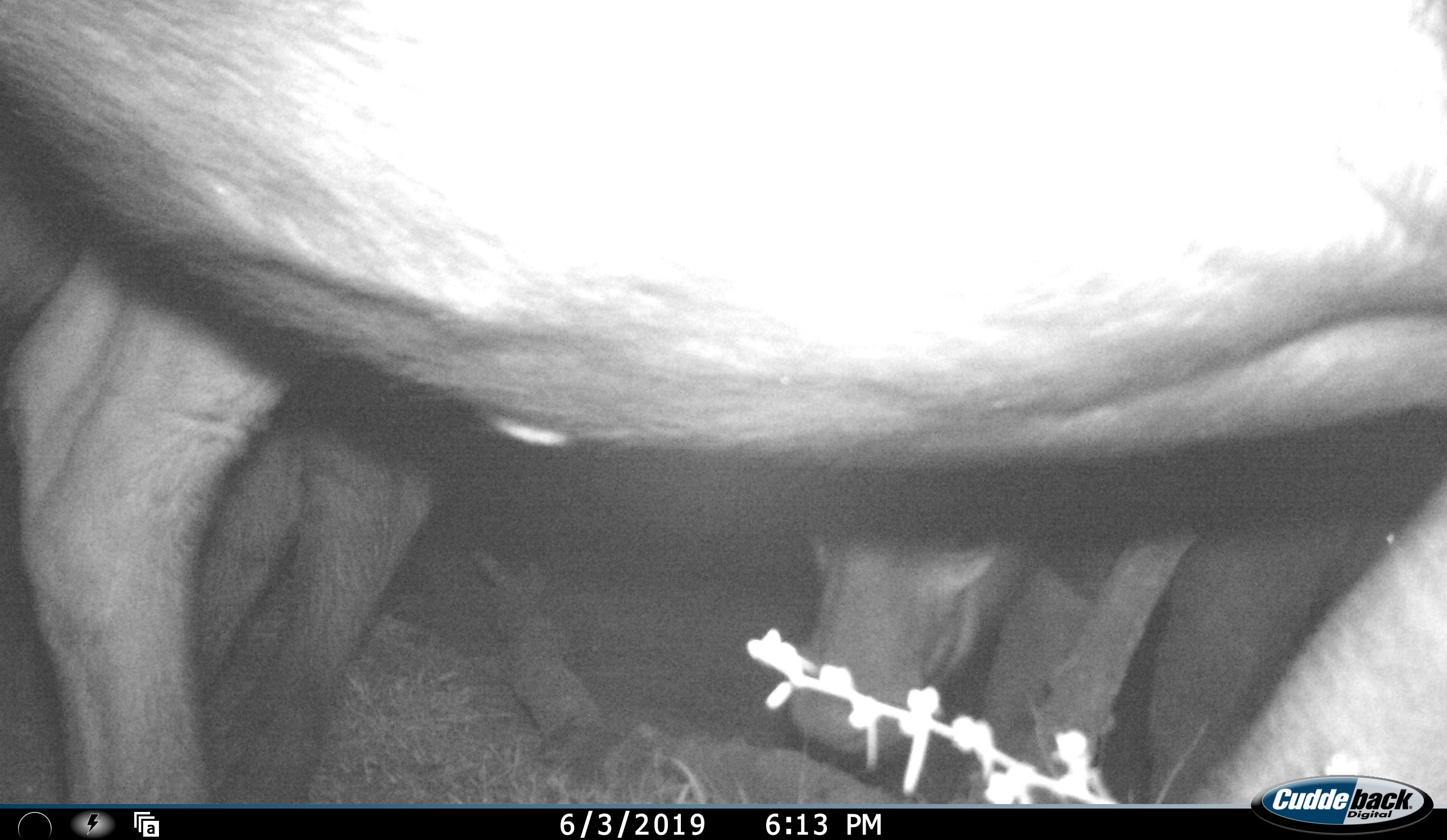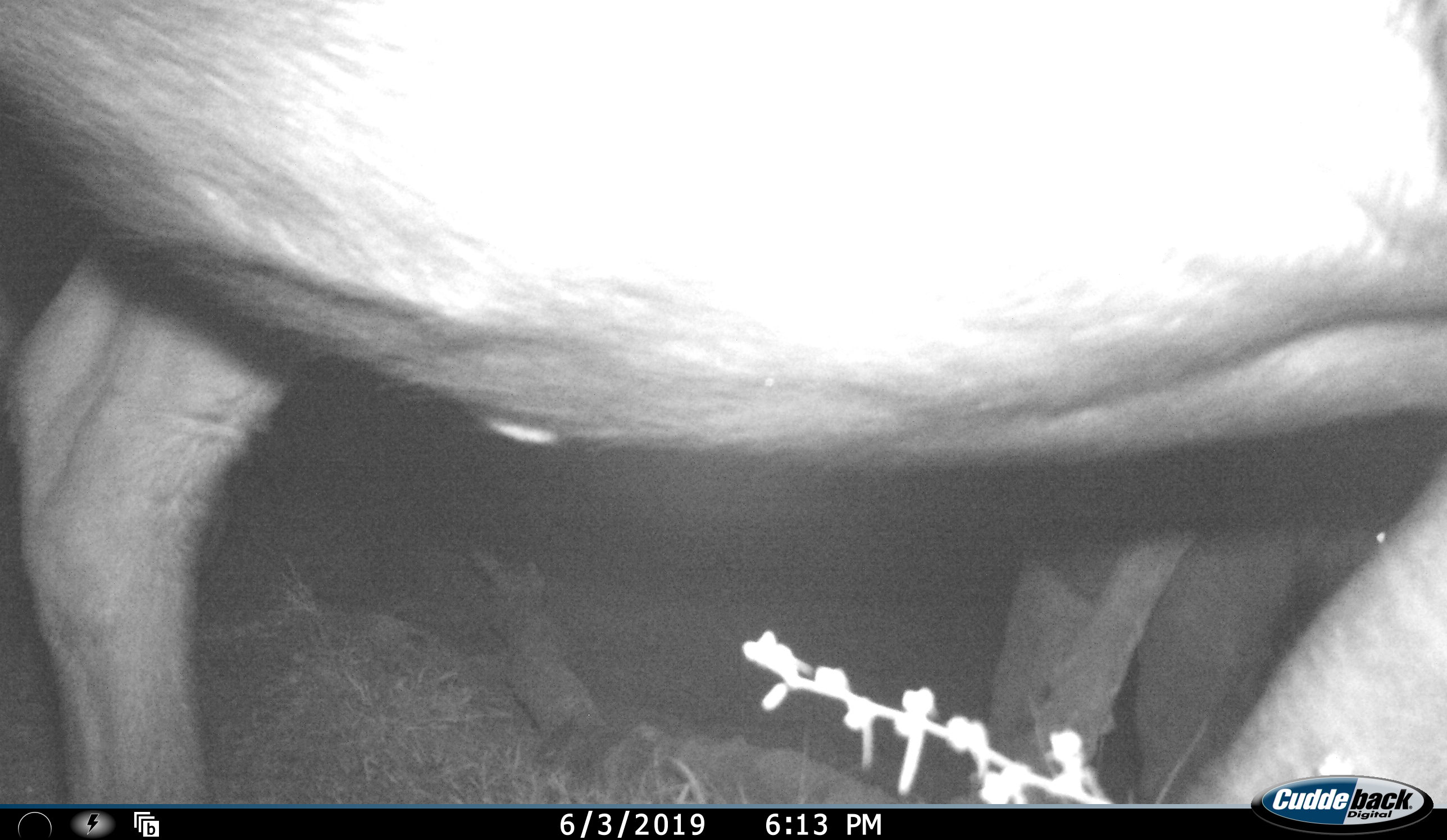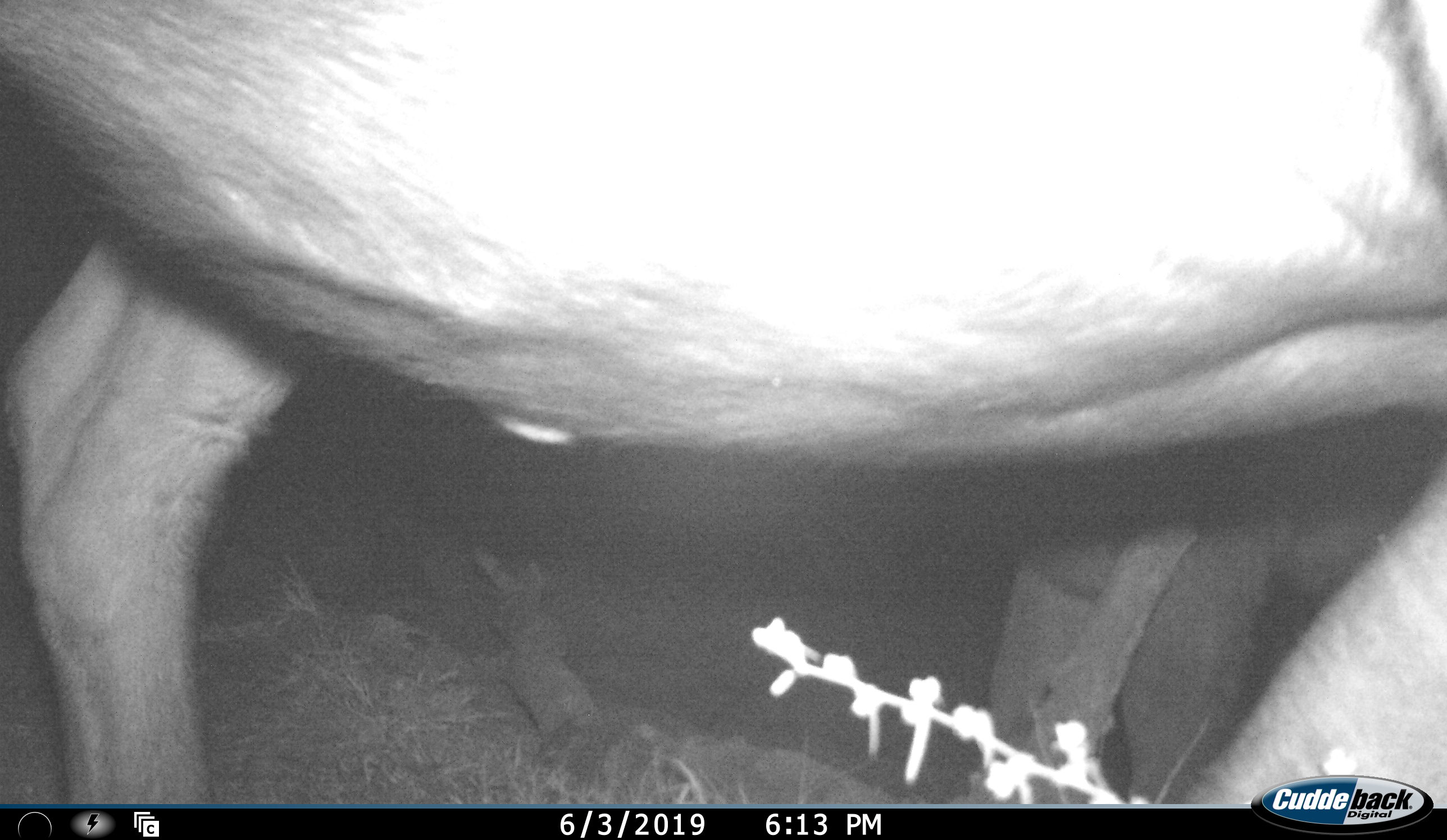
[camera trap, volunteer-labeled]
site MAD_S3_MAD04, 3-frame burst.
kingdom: Animalia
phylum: Chordata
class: Mammalia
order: Artiodactyla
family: Bovidae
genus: Syncerus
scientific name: Syncerus caffer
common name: african buffalo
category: buffalo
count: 3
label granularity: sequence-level